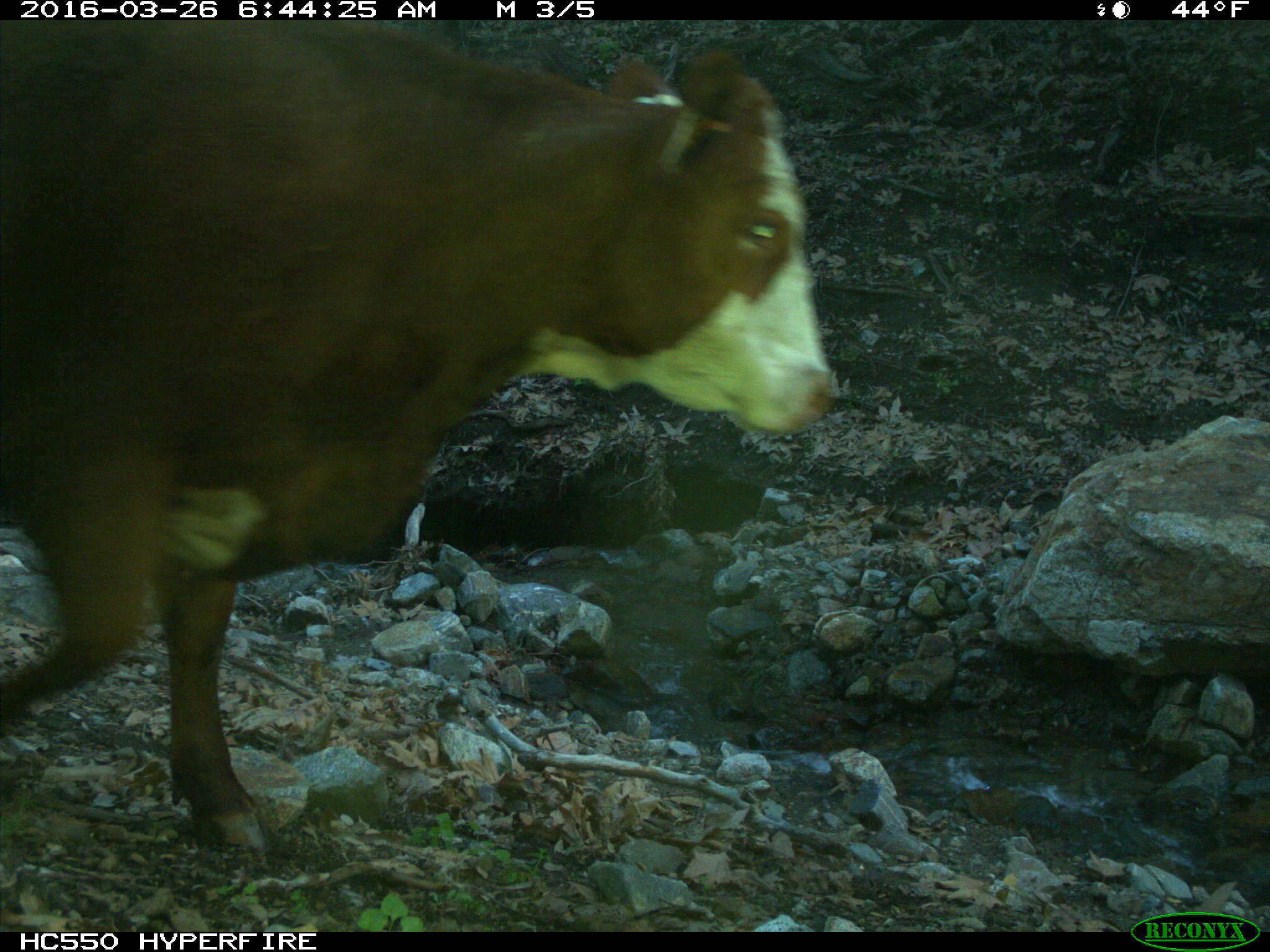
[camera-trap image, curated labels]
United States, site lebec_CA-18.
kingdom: Animalia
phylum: Chordata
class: Mammalia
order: Artiodactyla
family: Bovidae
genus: Bos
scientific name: Bos taurus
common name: domestic cow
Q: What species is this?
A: Bos taurus (domestic cow).